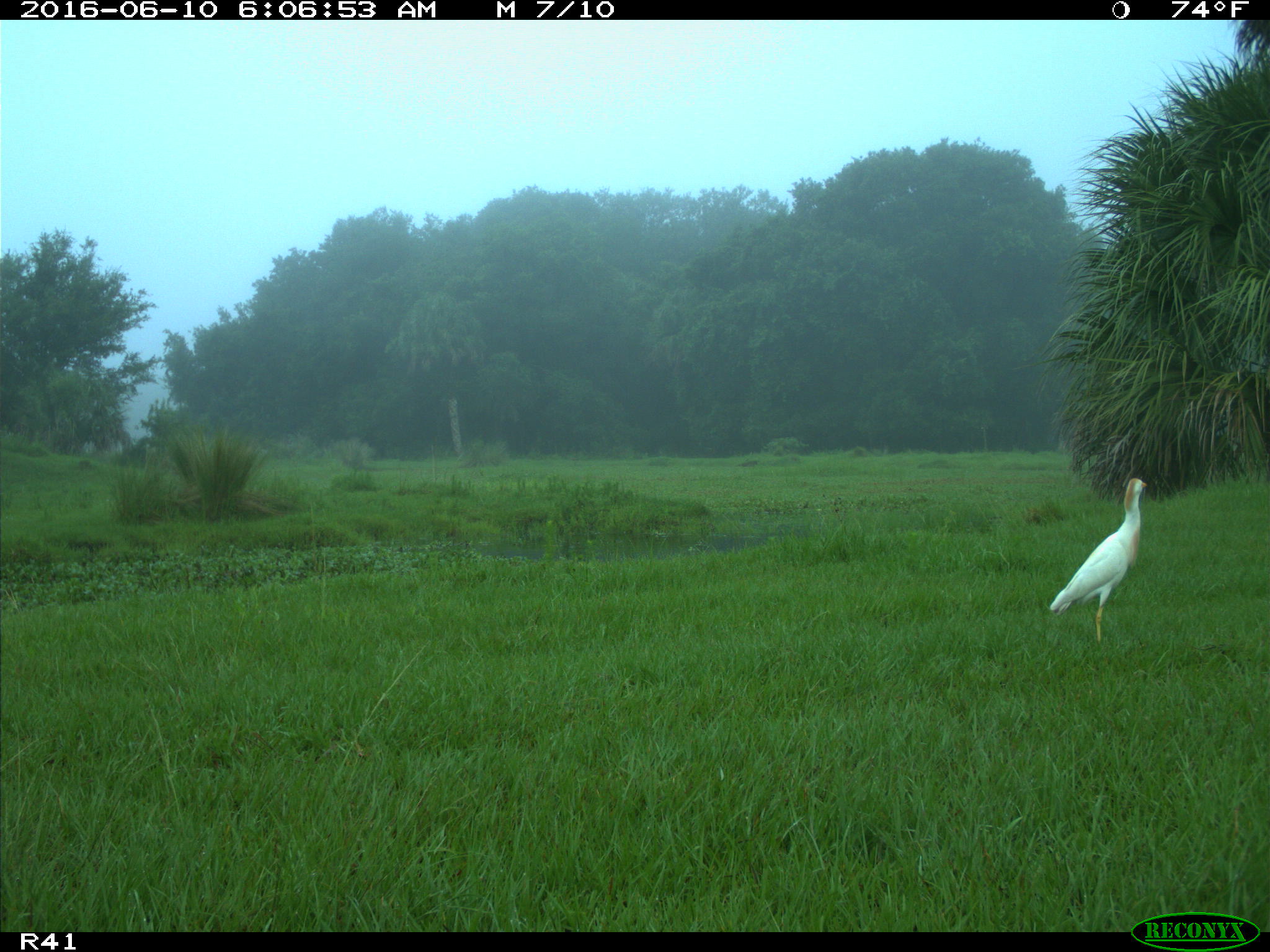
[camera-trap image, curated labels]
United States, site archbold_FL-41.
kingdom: Animalia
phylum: Chordata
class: Mammalia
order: Artiodactyla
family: Bovidae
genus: Bos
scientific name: Bos taurus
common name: domestic cow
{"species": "Bos taurus (domestic cow)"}